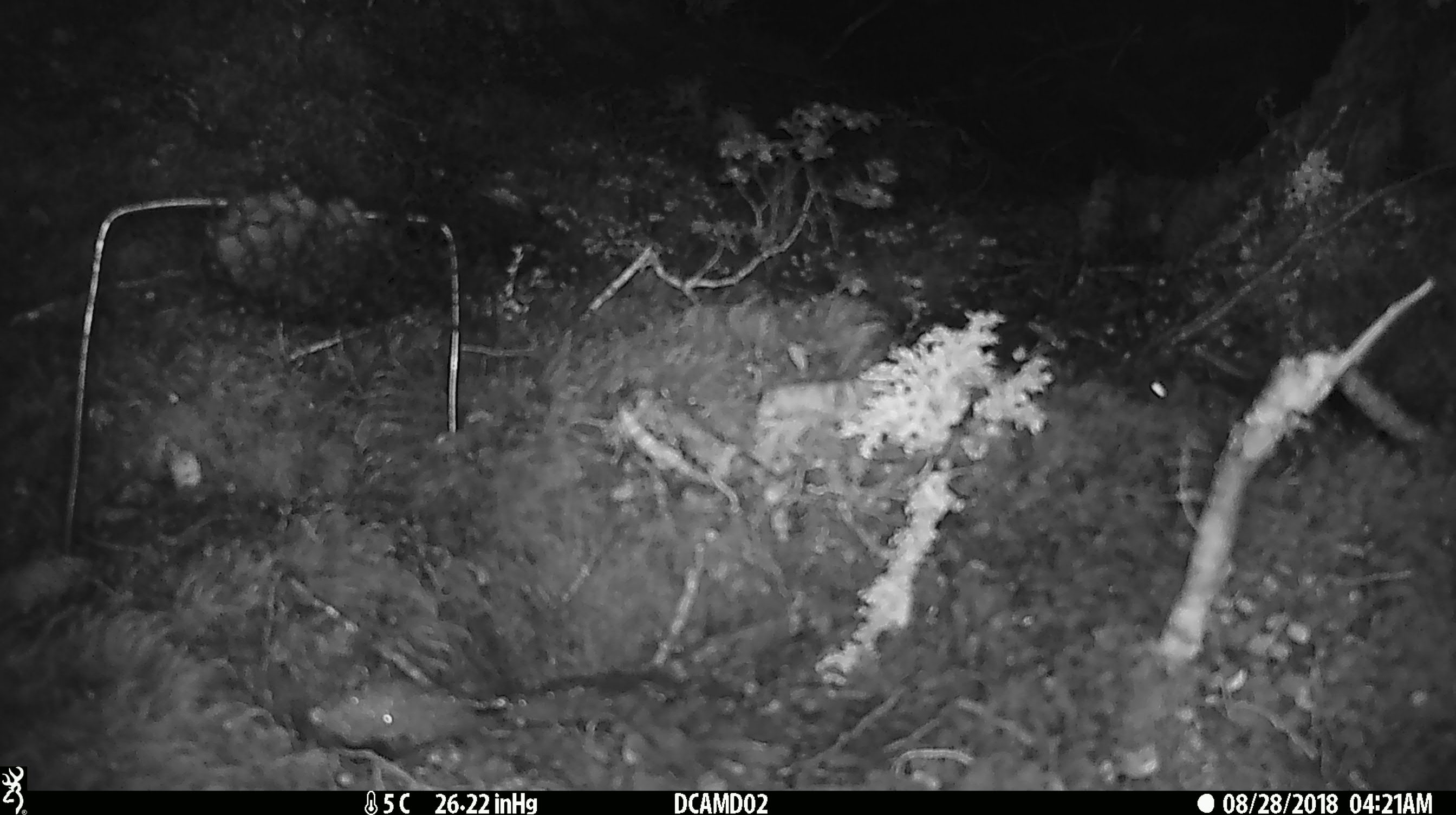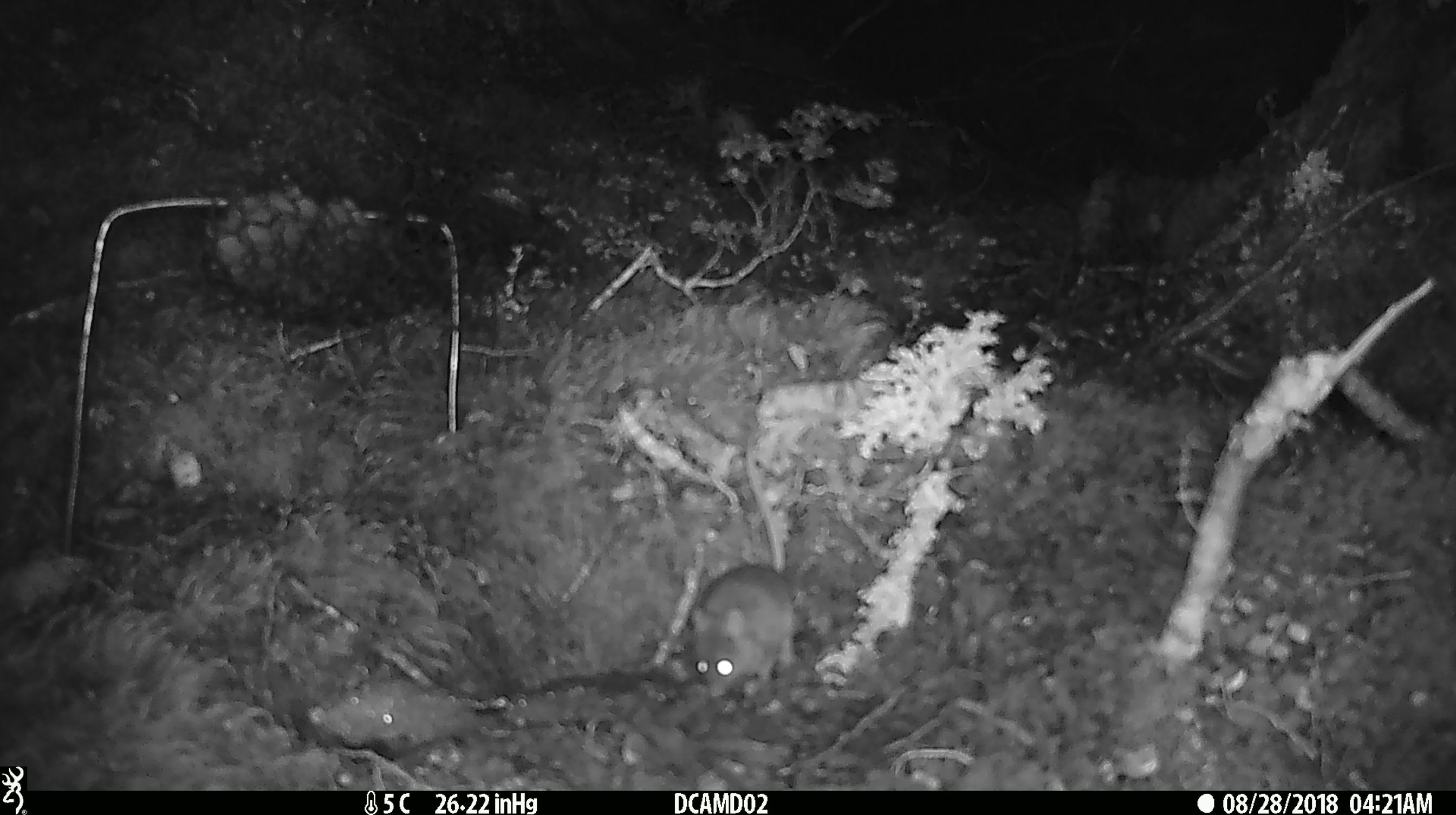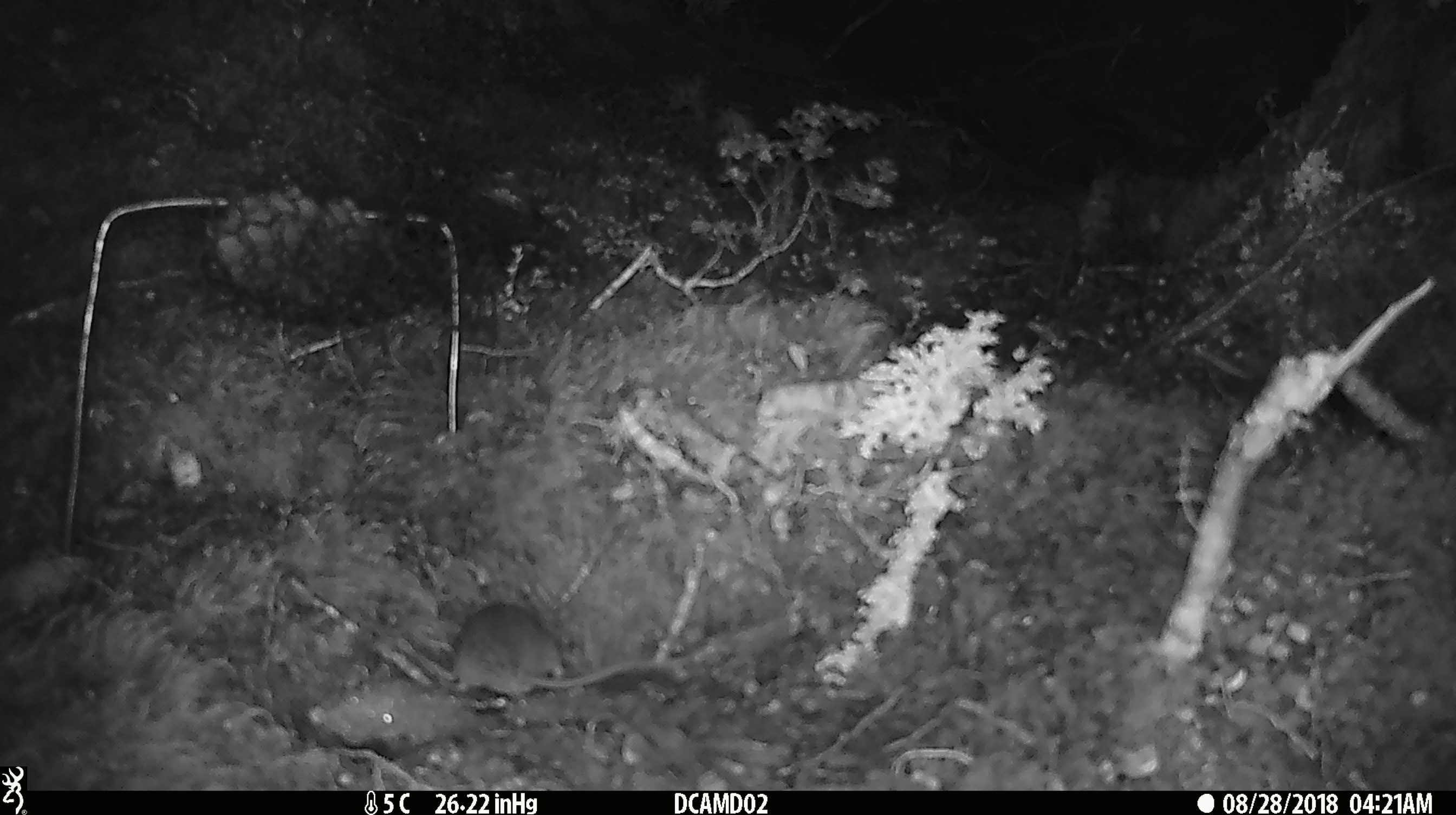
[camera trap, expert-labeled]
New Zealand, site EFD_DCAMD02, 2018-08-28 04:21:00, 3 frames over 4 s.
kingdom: Animalia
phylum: Chordata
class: Mammalia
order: Rodentia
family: Muridae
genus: Mus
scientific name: Mus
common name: mouse